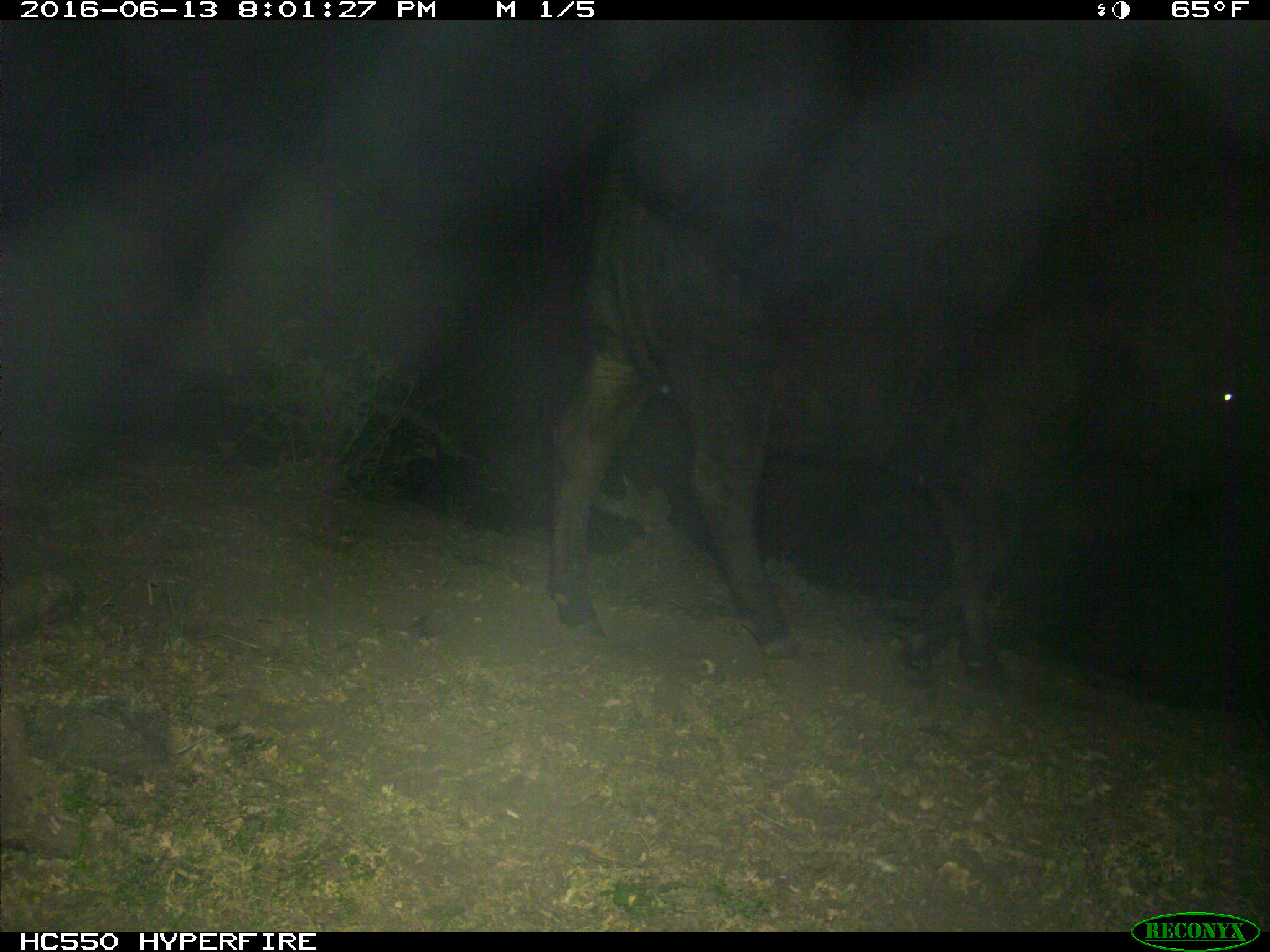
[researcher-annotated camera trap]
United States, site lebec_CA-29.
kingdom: Animalia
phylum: Chordata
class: Mammalia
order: Artiodactyla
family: Bovidae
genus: Bos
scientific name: Bos taurus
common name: domestic cow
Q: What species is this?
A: Bos taurus (domestic cow).